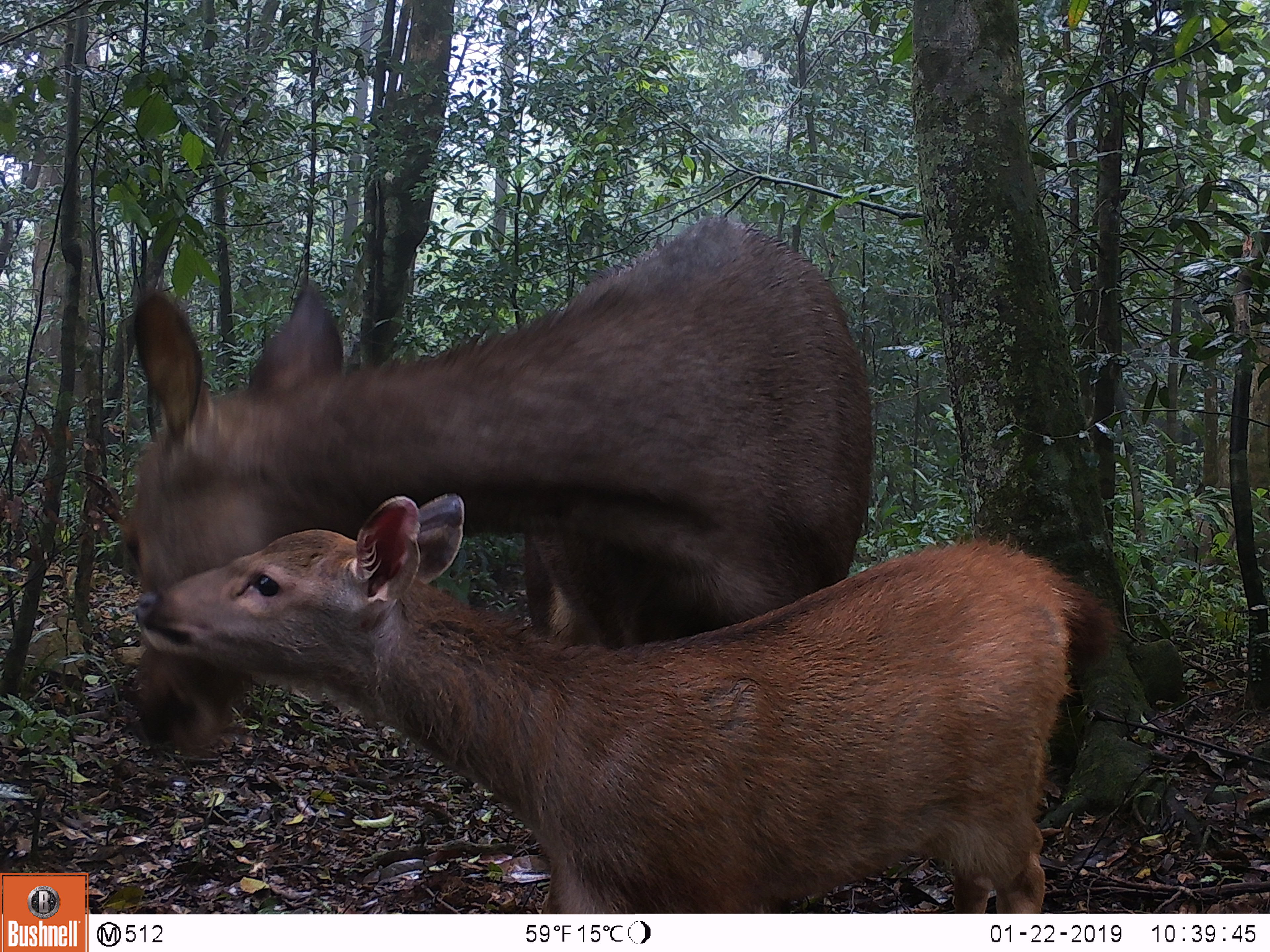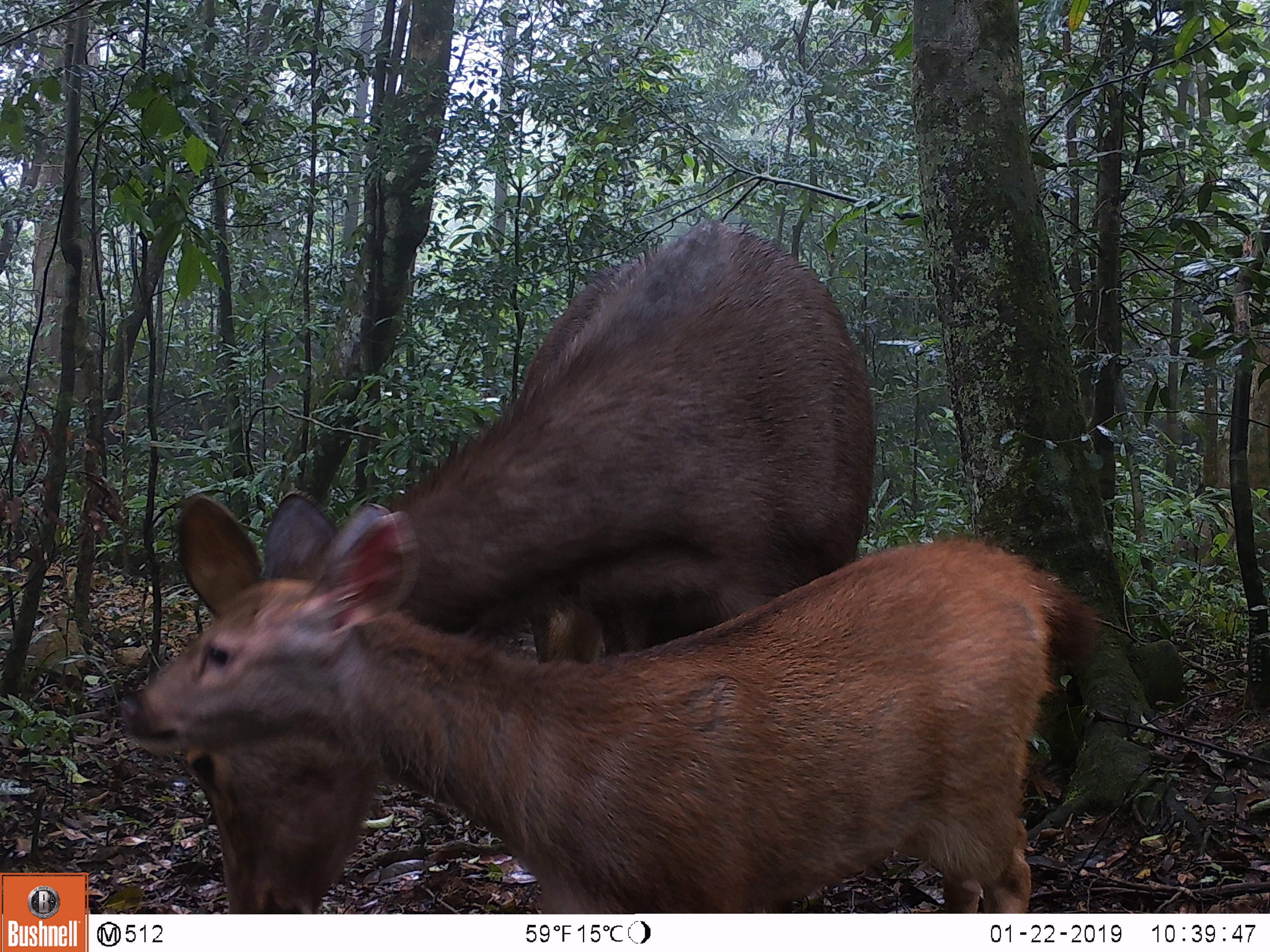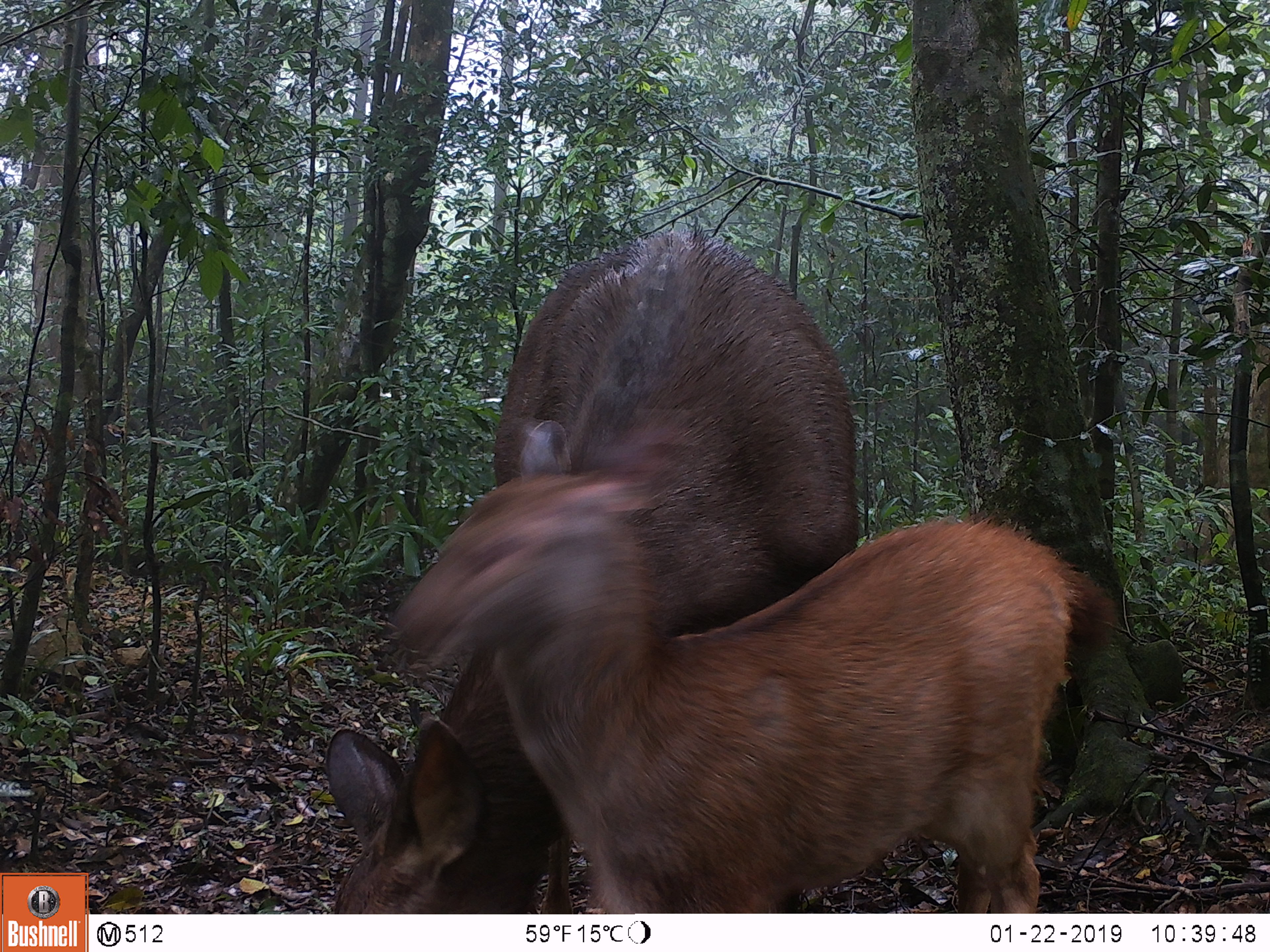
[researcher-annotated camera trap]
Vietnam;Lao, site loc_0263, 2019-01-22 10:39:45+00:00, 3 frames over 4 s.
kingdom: Animalia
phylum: Chordata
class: Mammalia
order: Artiodactyla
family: Cervidae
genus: Rusa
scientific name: Rusa unicolor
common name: sambar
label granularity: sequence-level